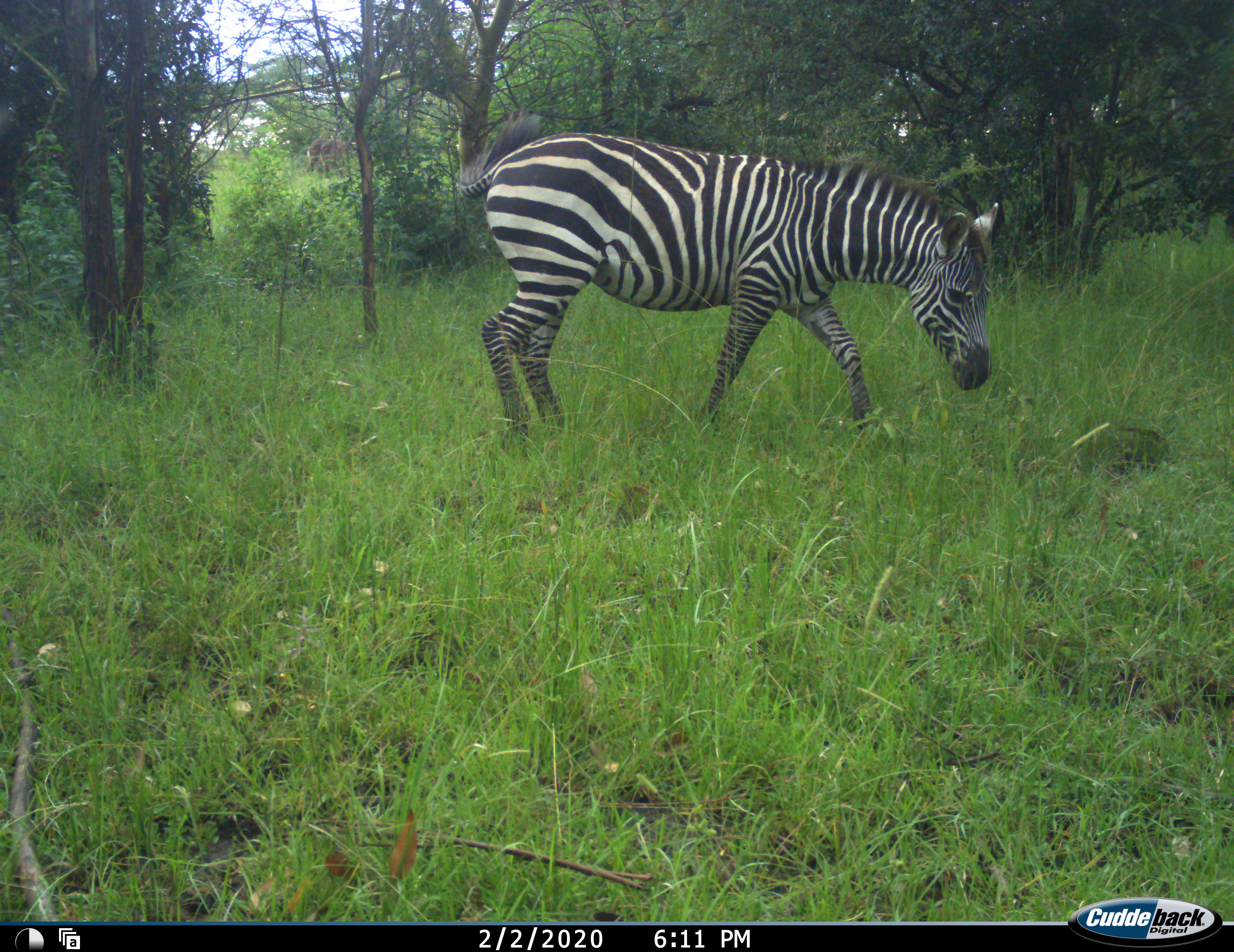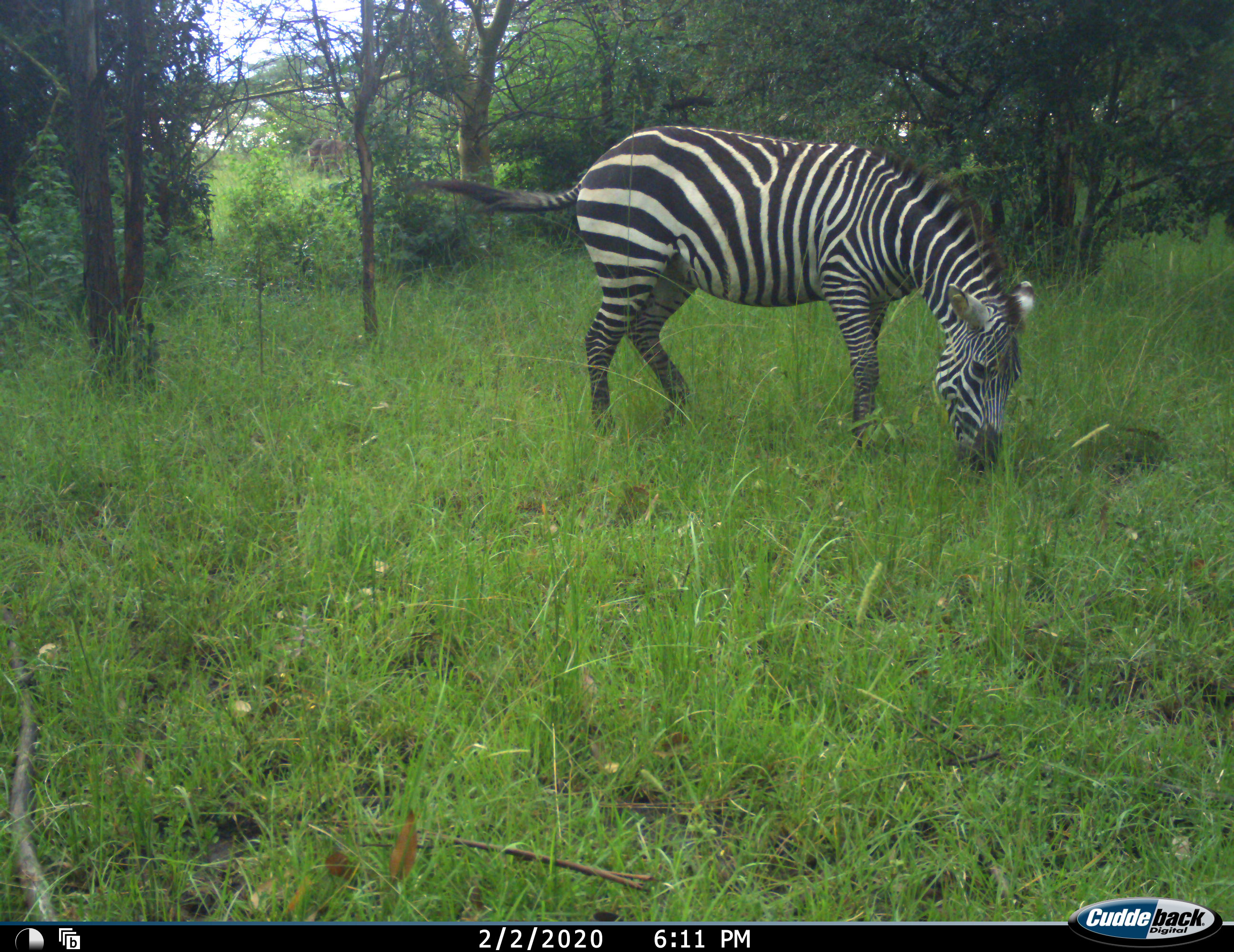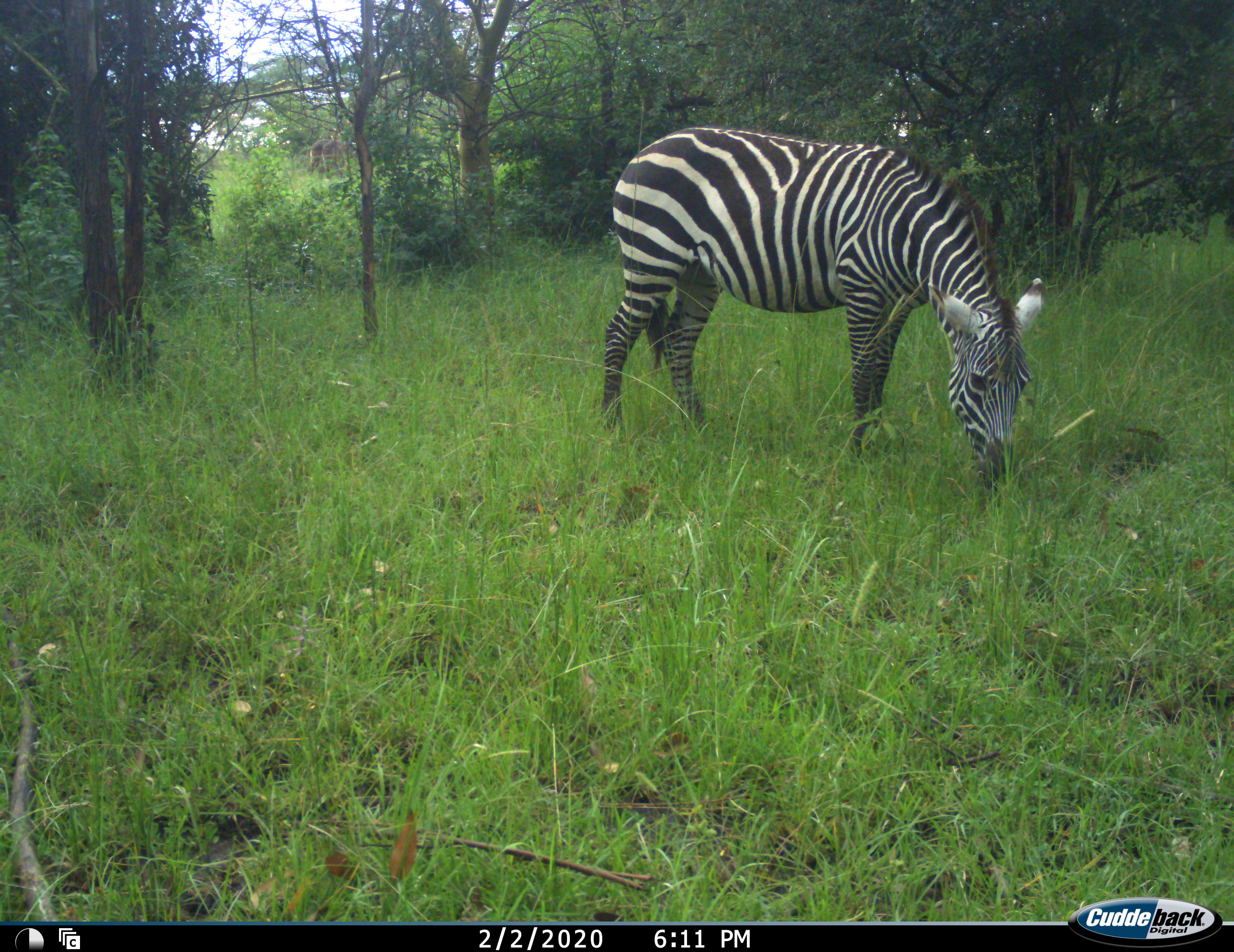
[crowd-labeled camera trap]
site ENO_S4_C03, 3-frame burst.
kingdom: Animalia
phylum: Chordata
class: Mammalia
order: Perissodactyla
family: Equidae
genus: Equus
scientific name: Equus quagga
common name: plains zebra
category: zebraplains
Zebraplains (plains zebra) (Equus quagga), count 1. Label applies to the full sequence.